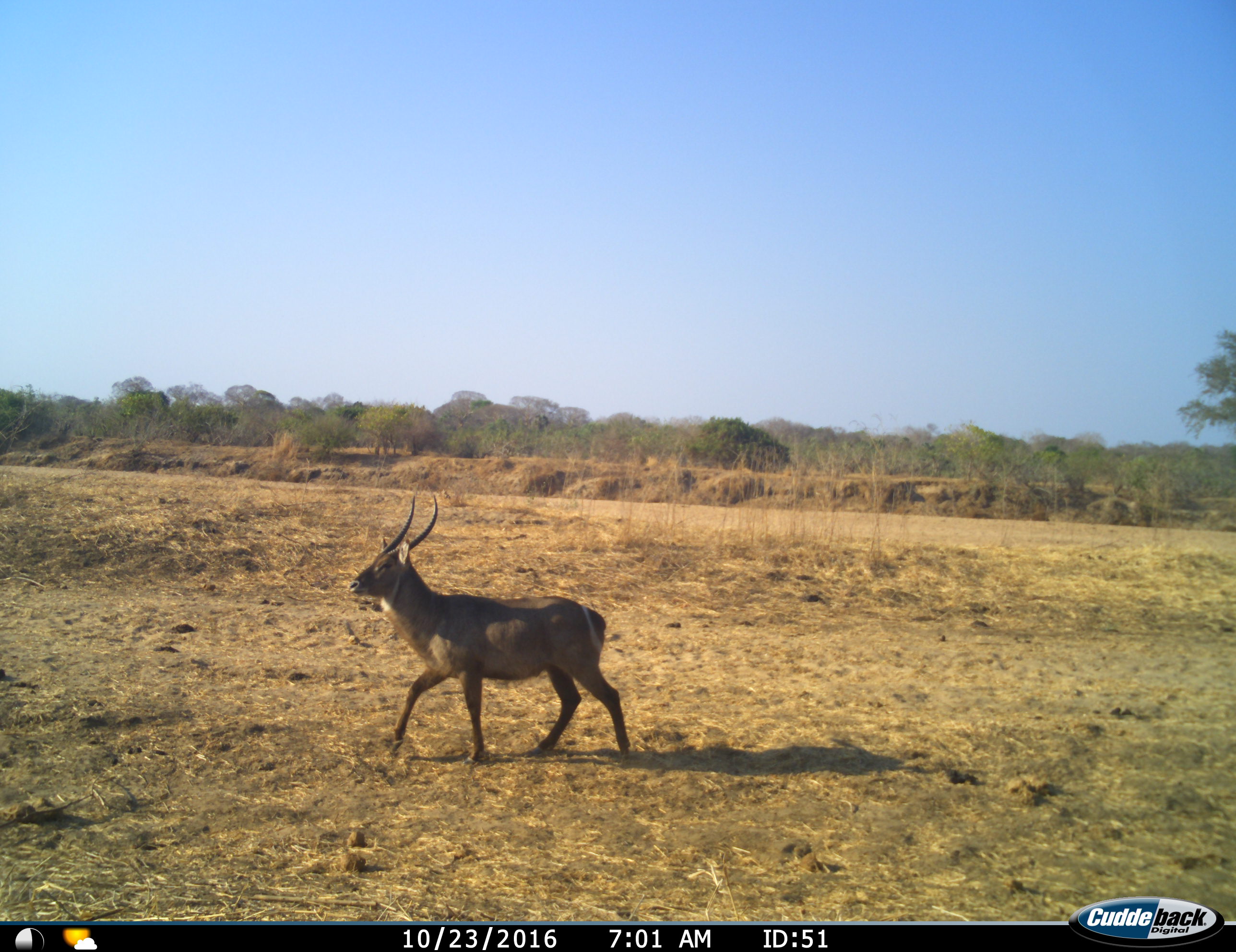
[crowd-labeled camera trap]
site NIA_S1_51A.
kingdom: Animalia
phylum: Chordata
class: Mammalia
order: Artiodactyla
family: Bovidae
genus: Kobus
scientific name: Kobus ellipsiprymnus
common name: waterbuck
Waterbuck (Kobus ellipsiprymnus), count 1. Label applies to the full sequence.